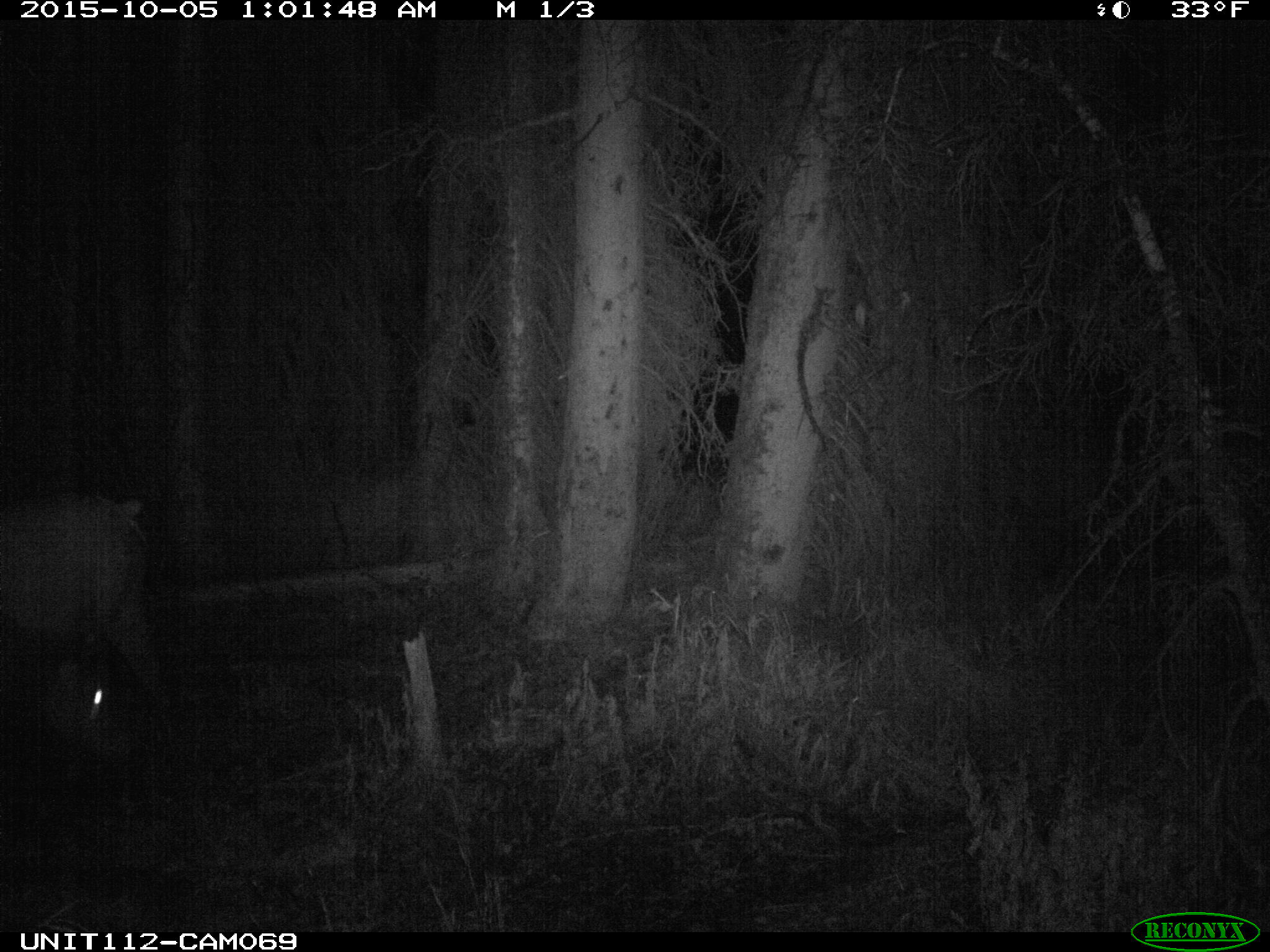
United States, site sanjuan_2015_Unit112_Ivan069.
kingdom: Animalia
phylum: Chordata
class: Mammalia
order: Artiodactyla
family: Cervidae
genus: Cervus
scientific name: Cervus elaphus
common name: red deer